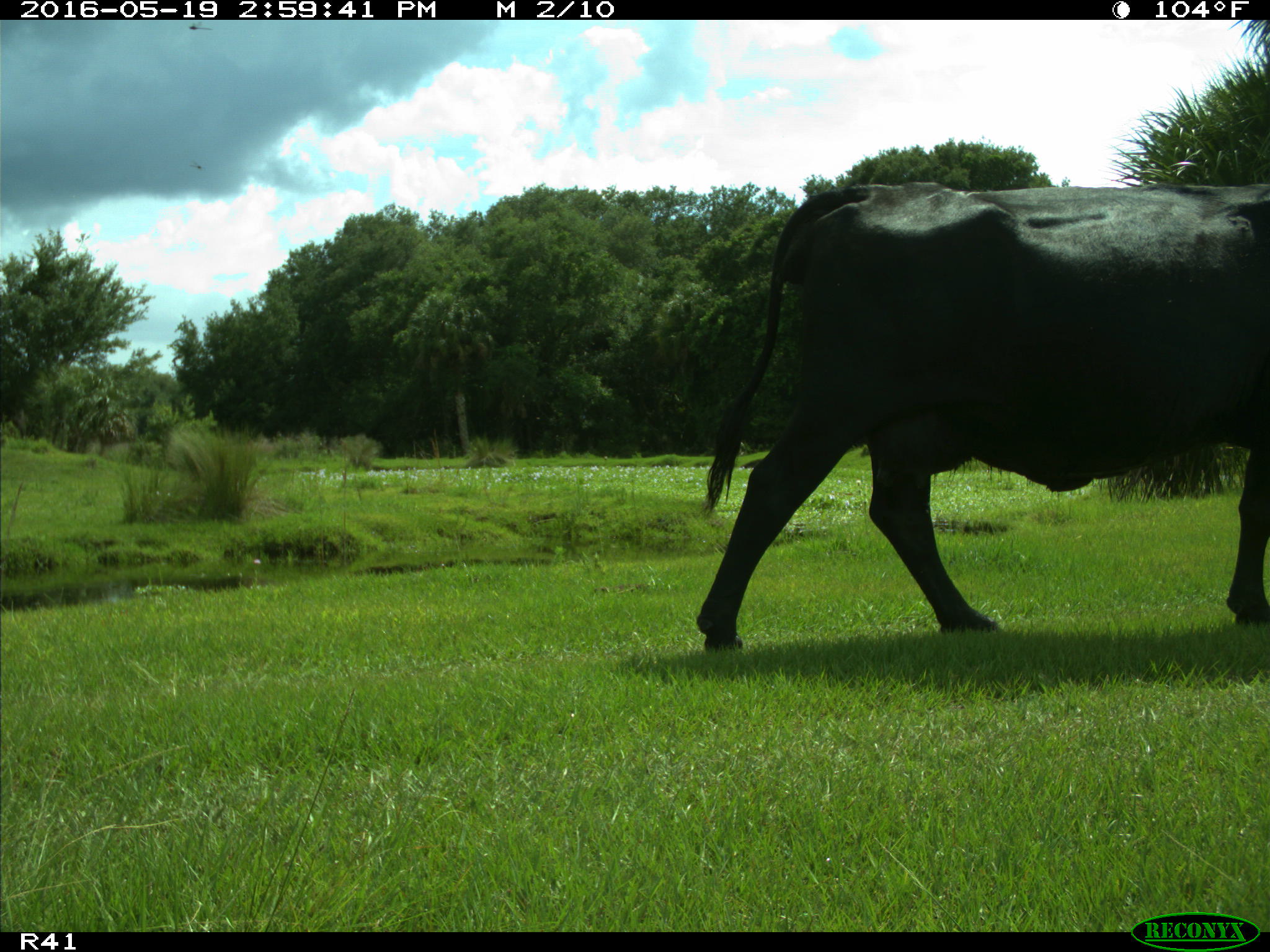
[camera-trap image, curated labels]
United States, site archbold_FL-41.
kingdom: Animalia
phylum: Chordata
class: Mammalia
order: Artiodactyla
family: Bovidae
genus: Bos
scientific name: Bos taurus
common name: domestic cow